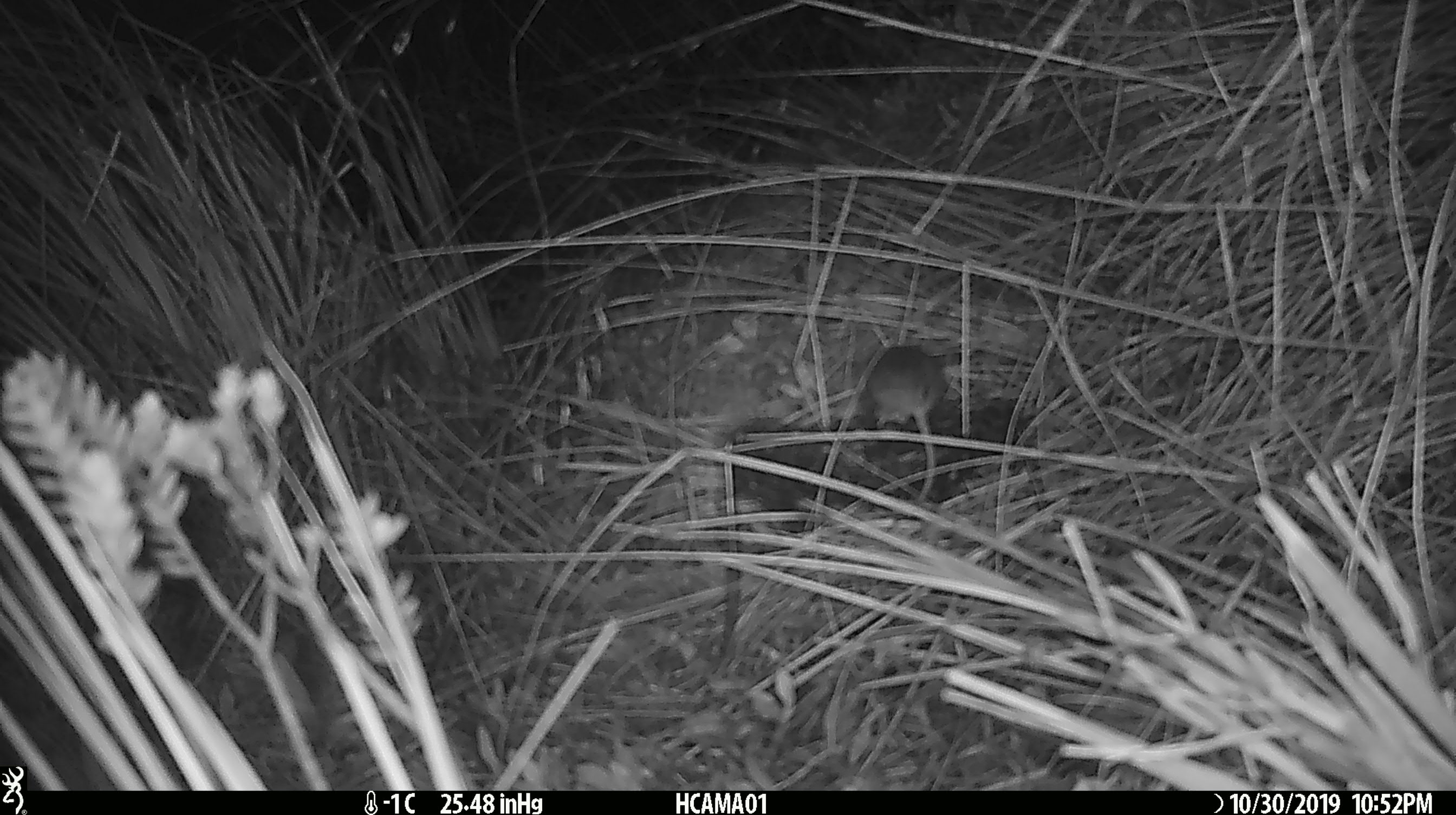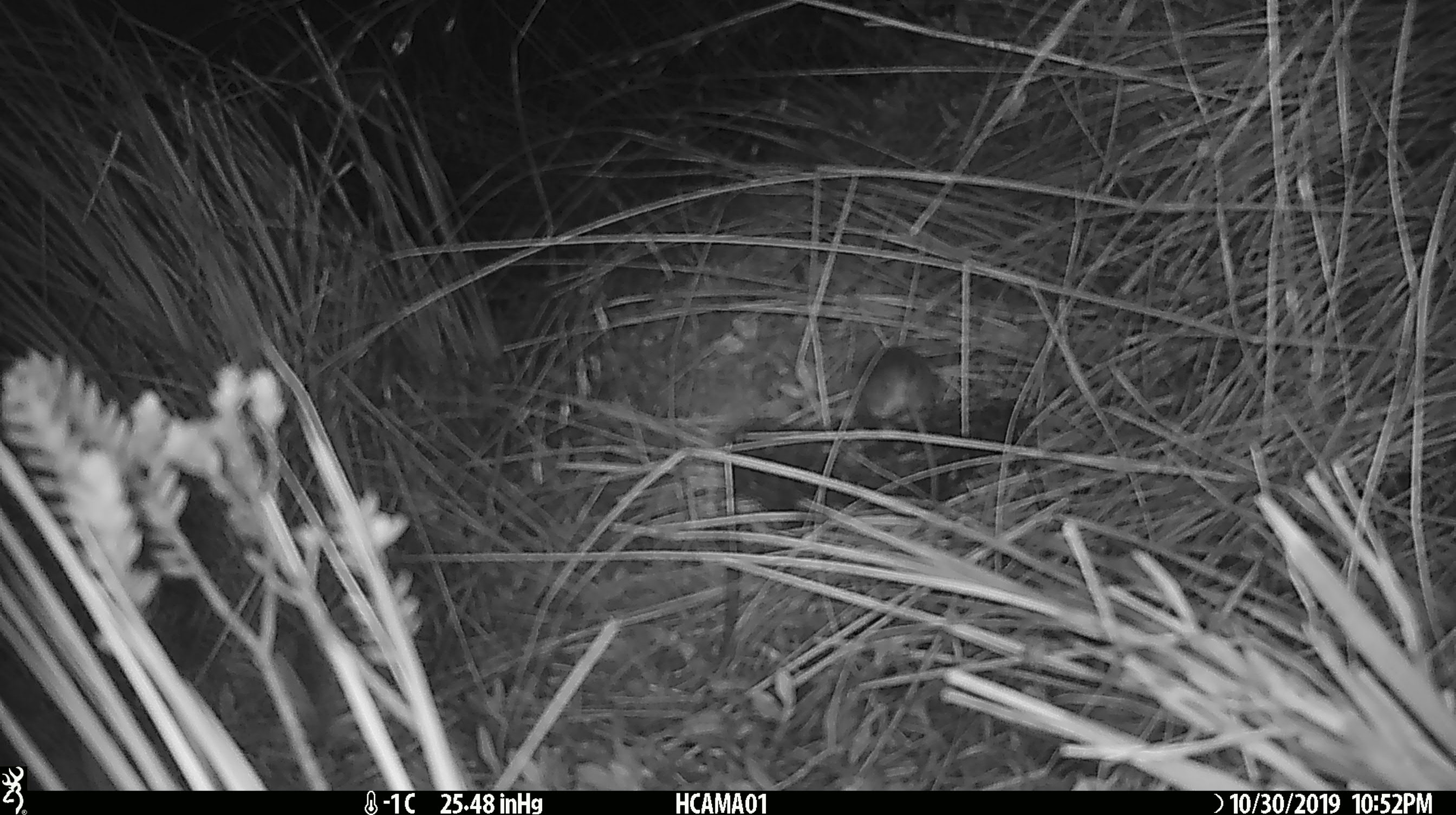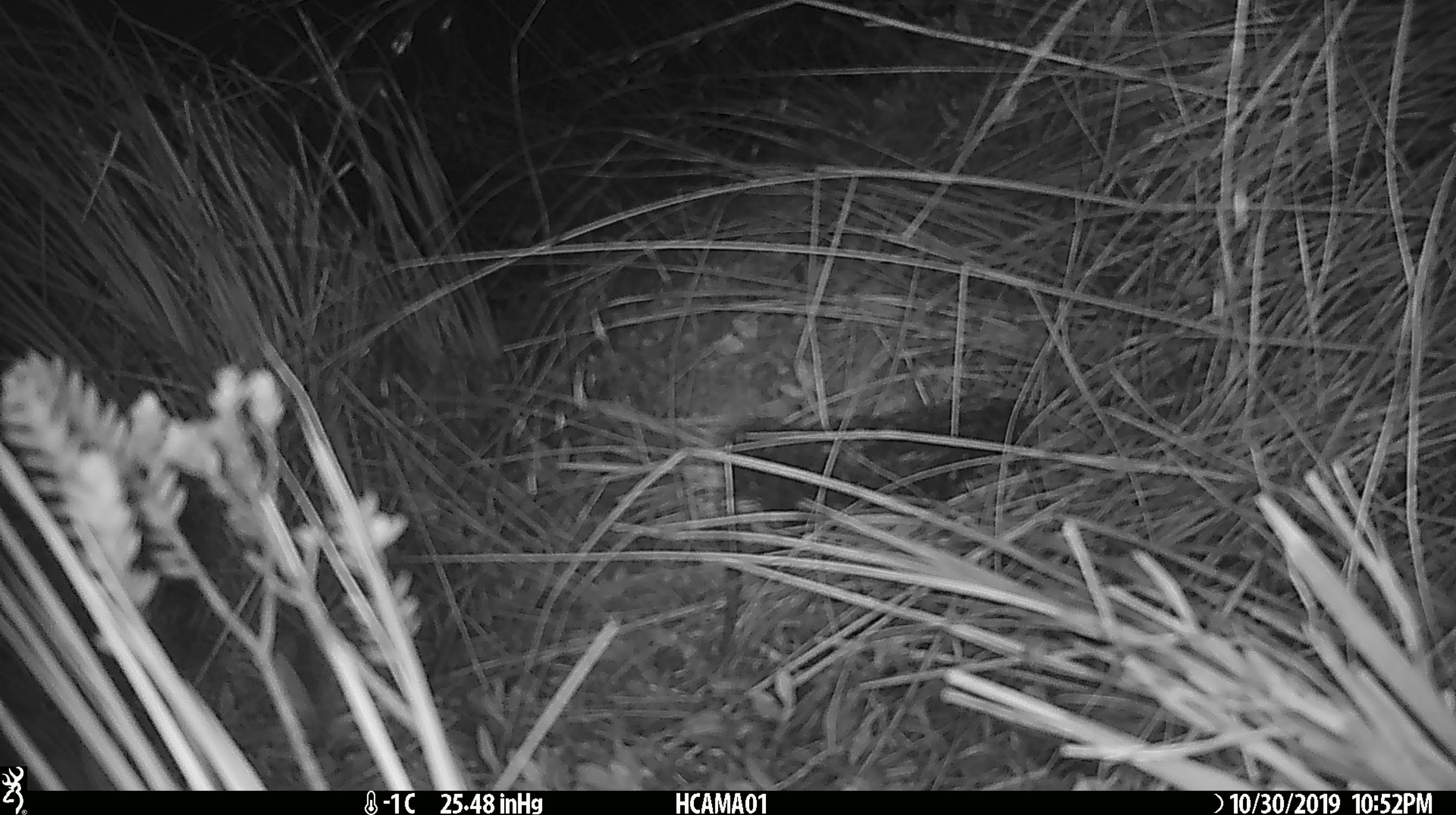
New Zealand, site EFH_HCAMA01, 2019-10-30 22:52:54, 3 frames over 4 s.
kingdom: Animalia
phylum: Chordata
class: Mammalia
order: Rodentia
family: Muridae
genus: Mus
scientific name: Mus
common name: mouse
Mouse (Mus).